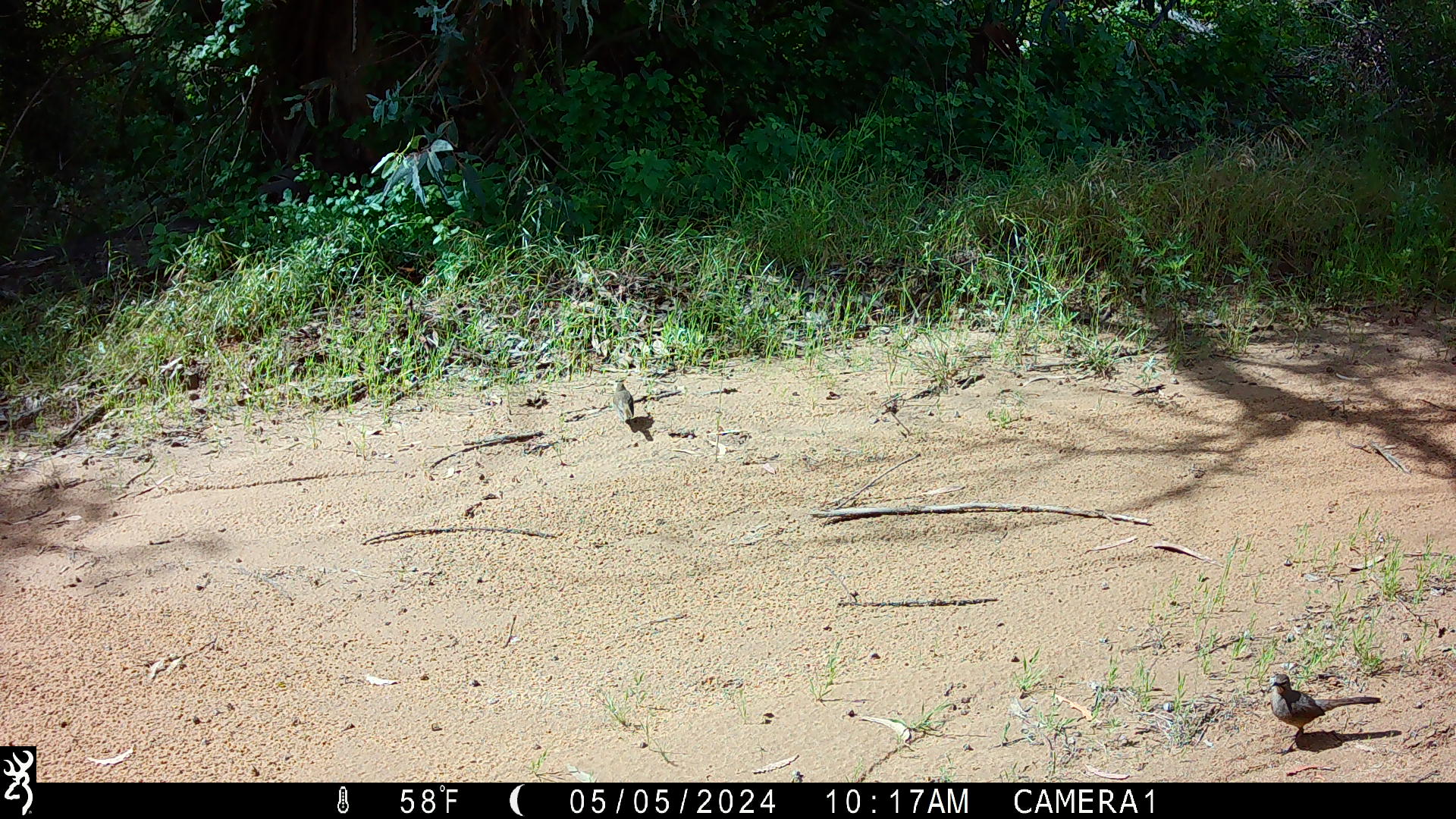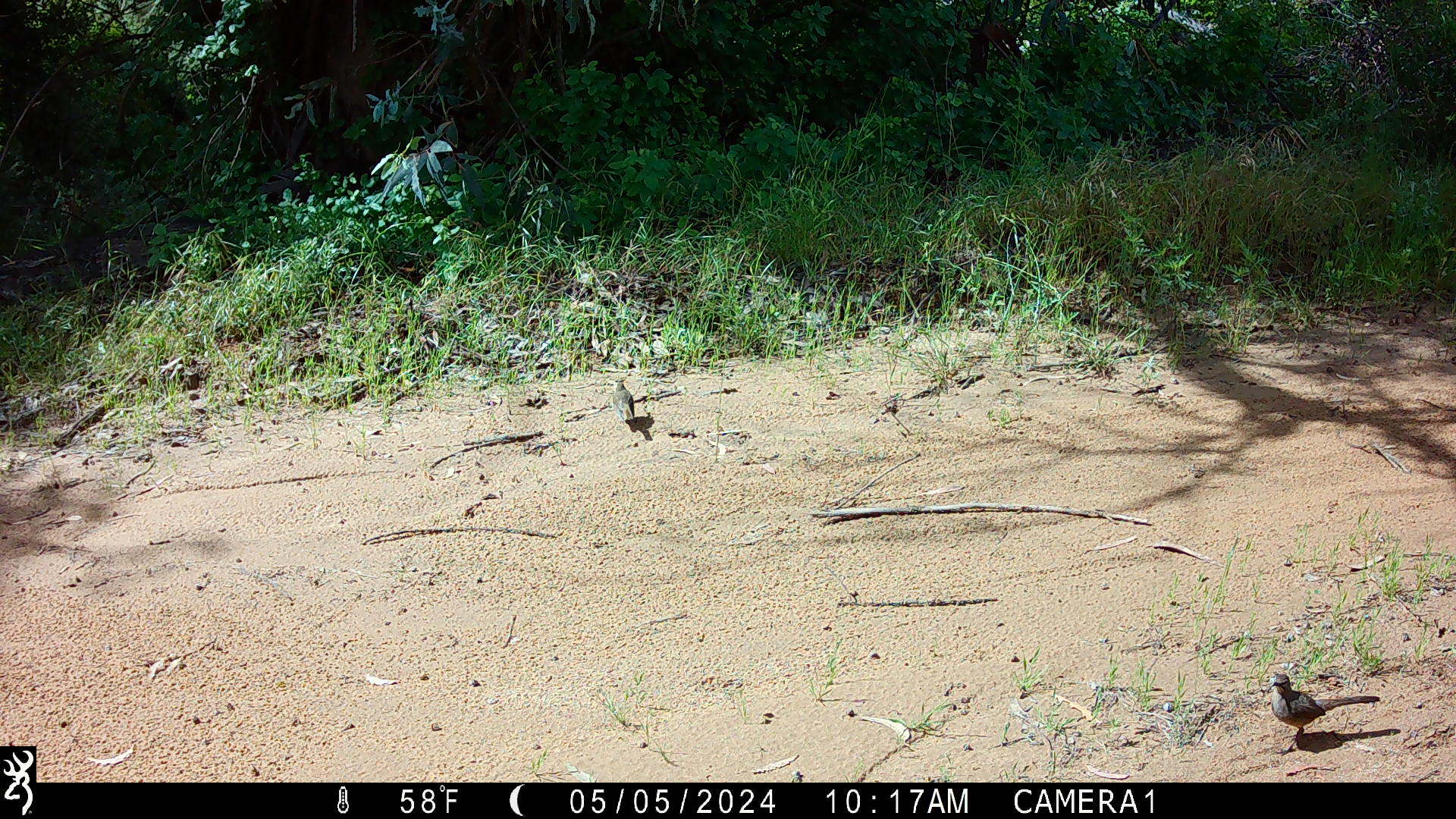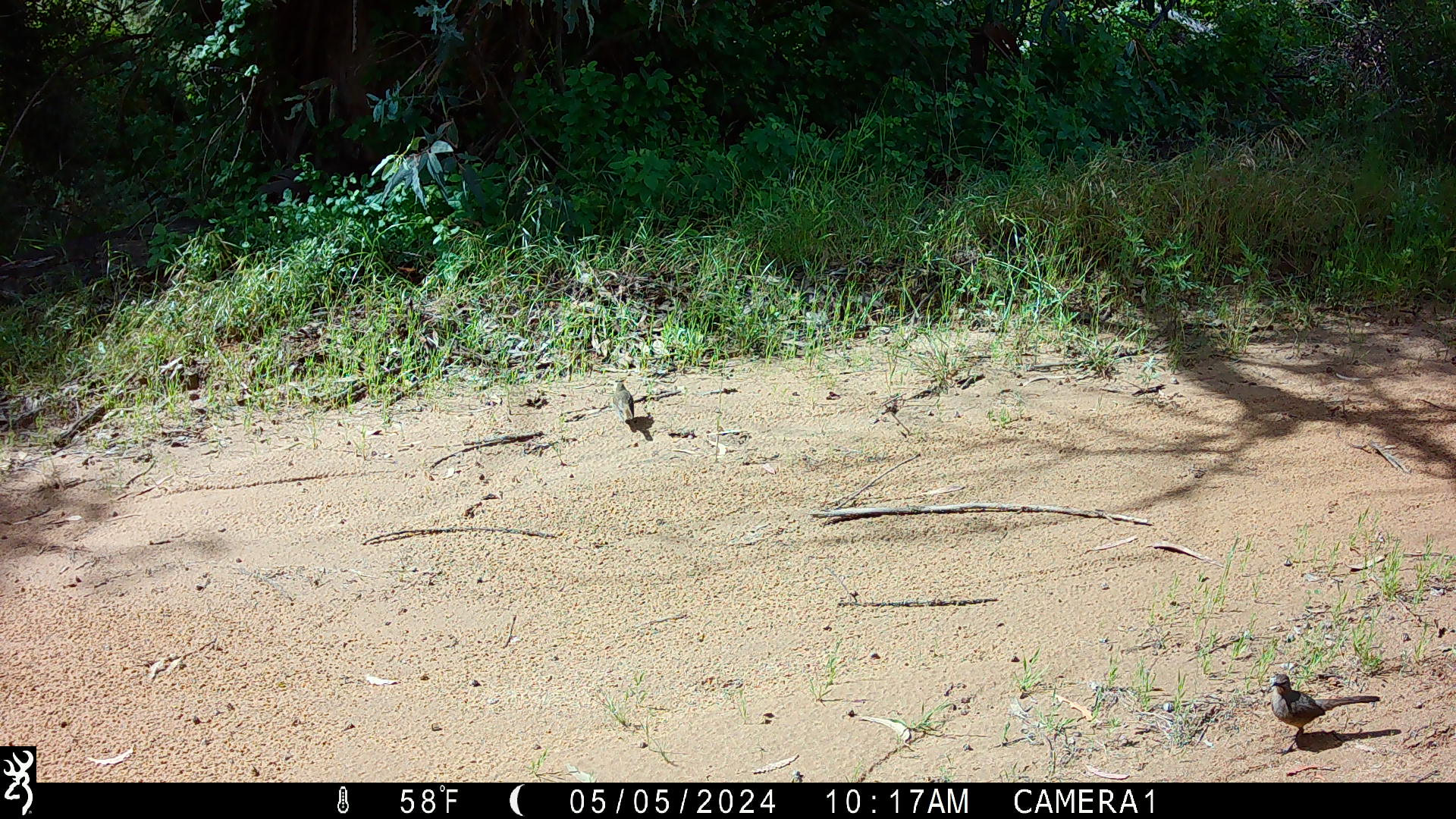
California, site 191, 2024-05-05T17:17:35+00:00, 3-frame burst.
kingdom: Animalia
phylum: Chordata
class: Aves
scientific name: Aves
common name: bird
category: unknown bird